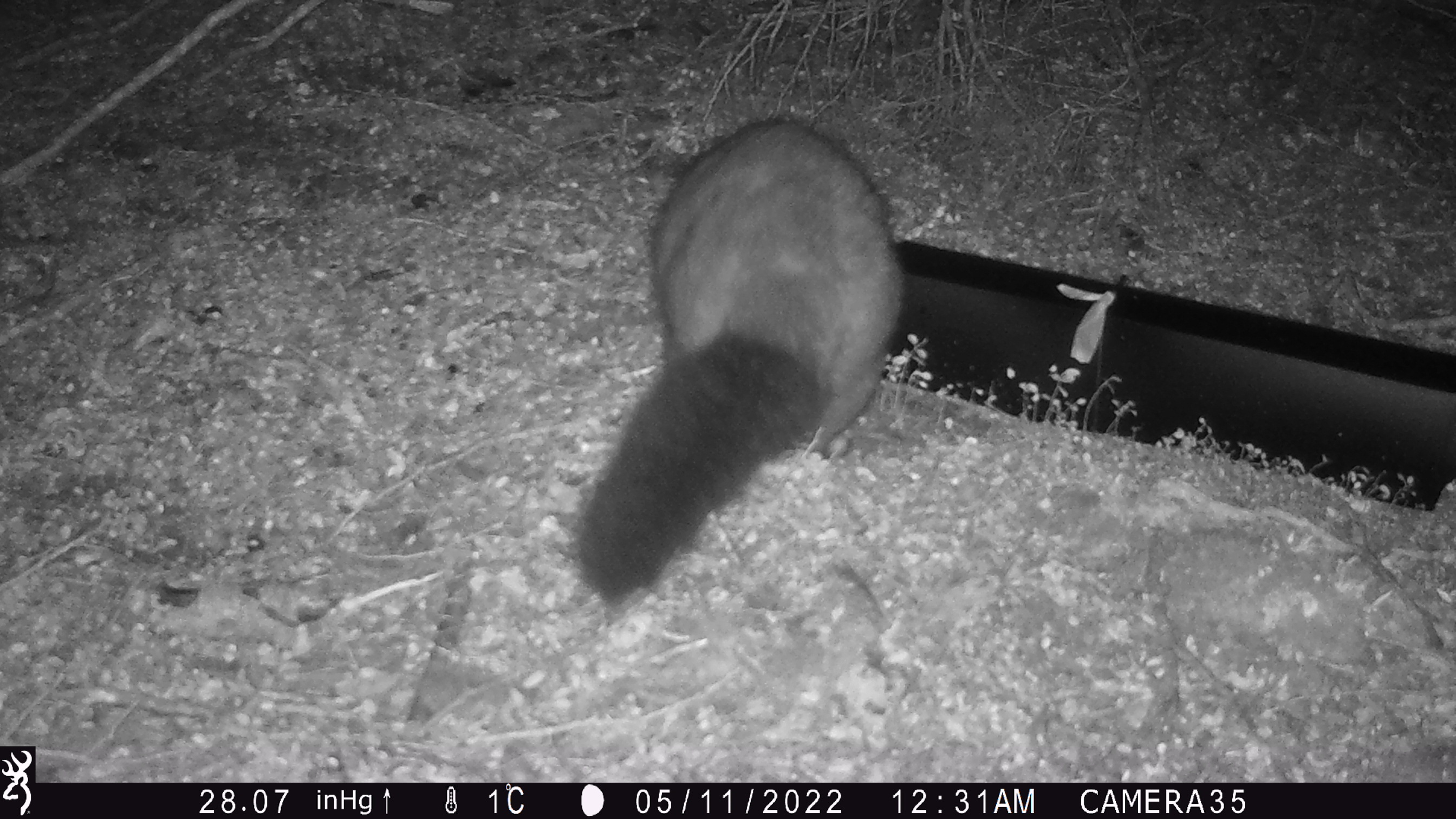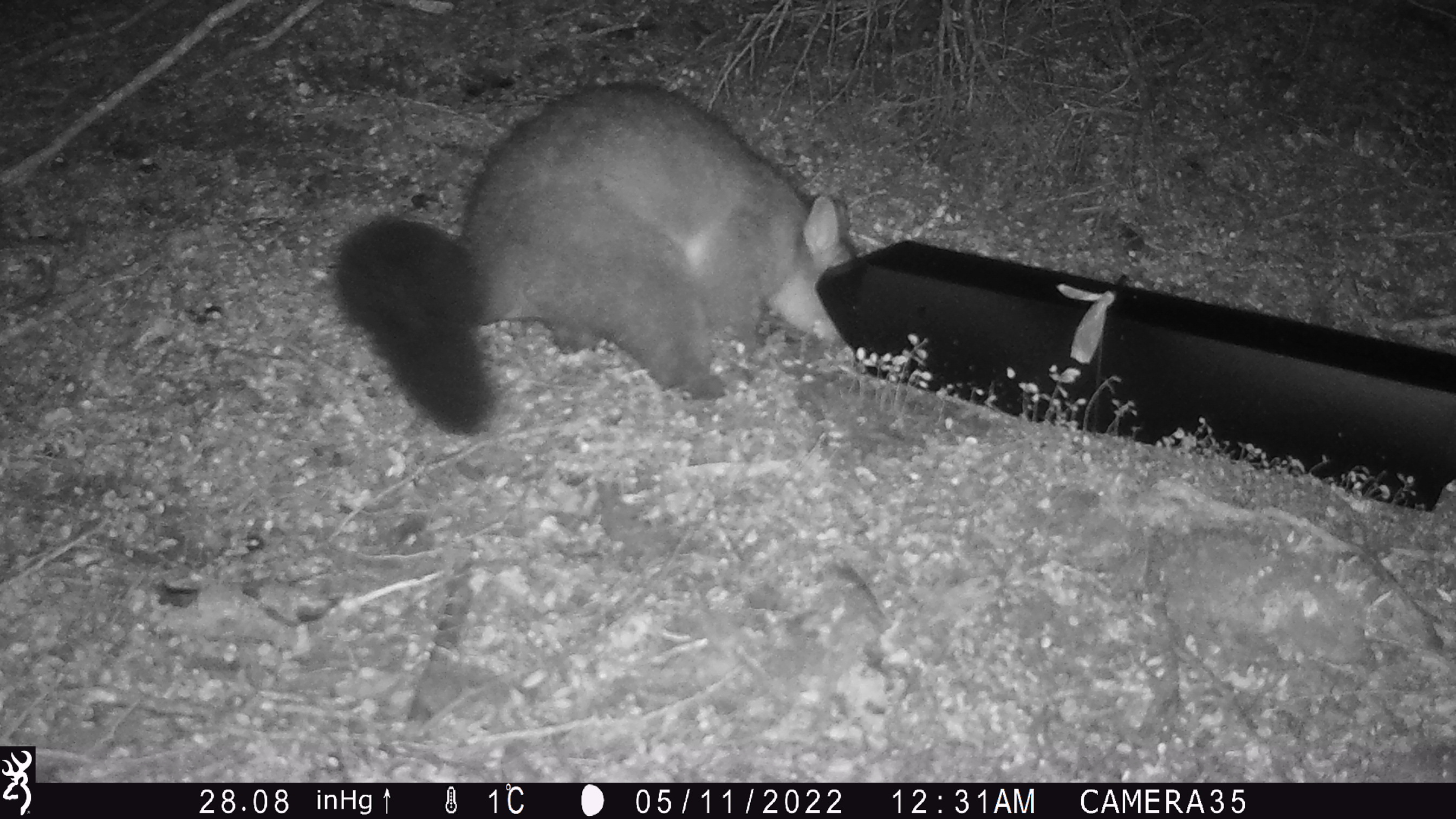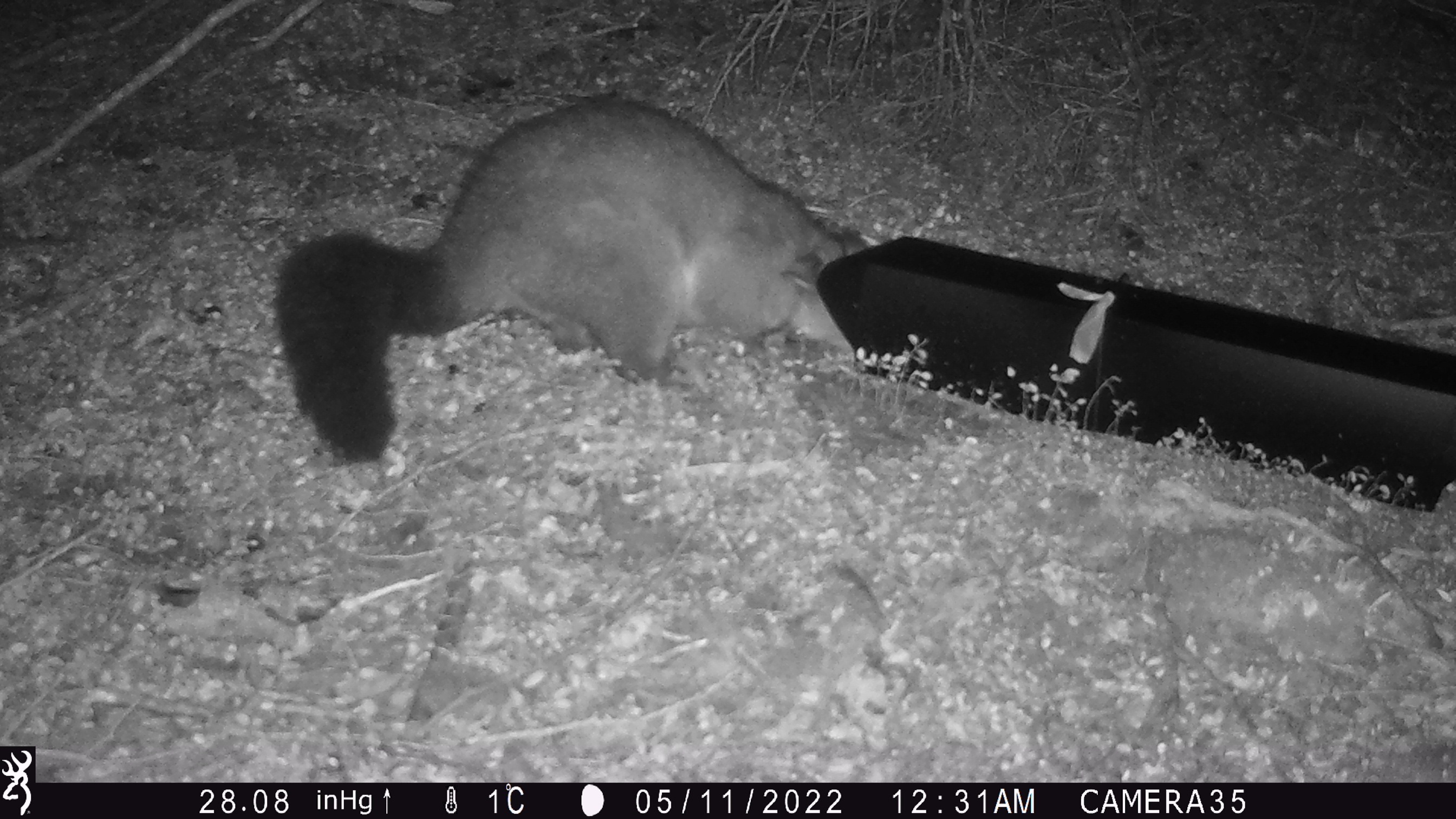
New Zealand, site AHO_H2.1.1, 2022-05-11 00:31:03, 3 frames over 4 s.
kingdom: Animalia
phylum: Chordata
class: Mammalia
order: Diprotodontia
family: Phalangeridae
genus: Trichosurus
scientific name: Trichosurus vulpecula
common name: common brushtail possum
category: possum